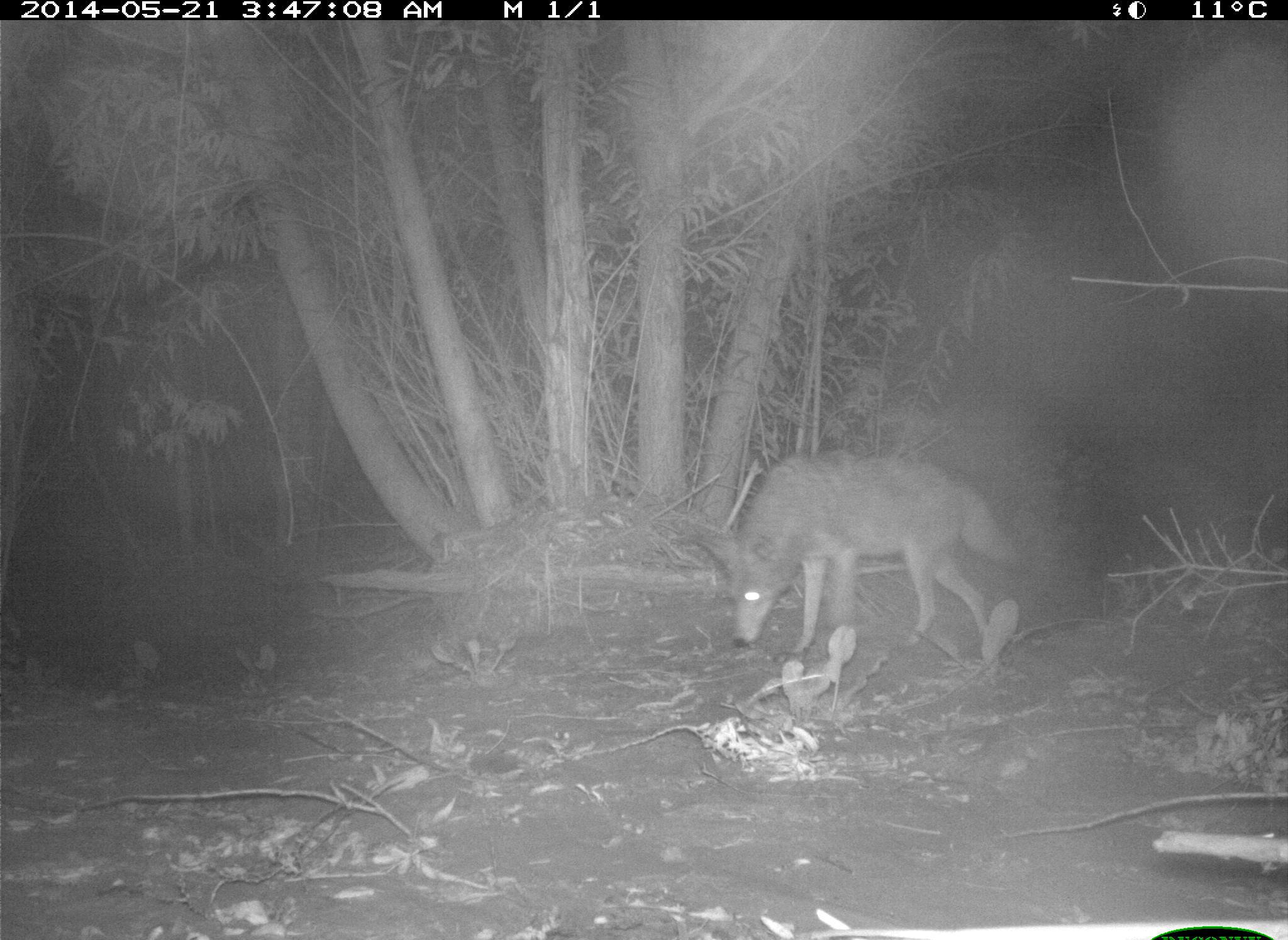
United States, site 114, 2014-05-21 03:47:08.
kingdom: Animalia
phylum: Chordata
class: Mammalia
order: Carnivora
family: Canidae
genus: Canis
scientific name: Canis latrans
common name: coyote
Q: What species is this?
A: Coyote (Canis latrans).